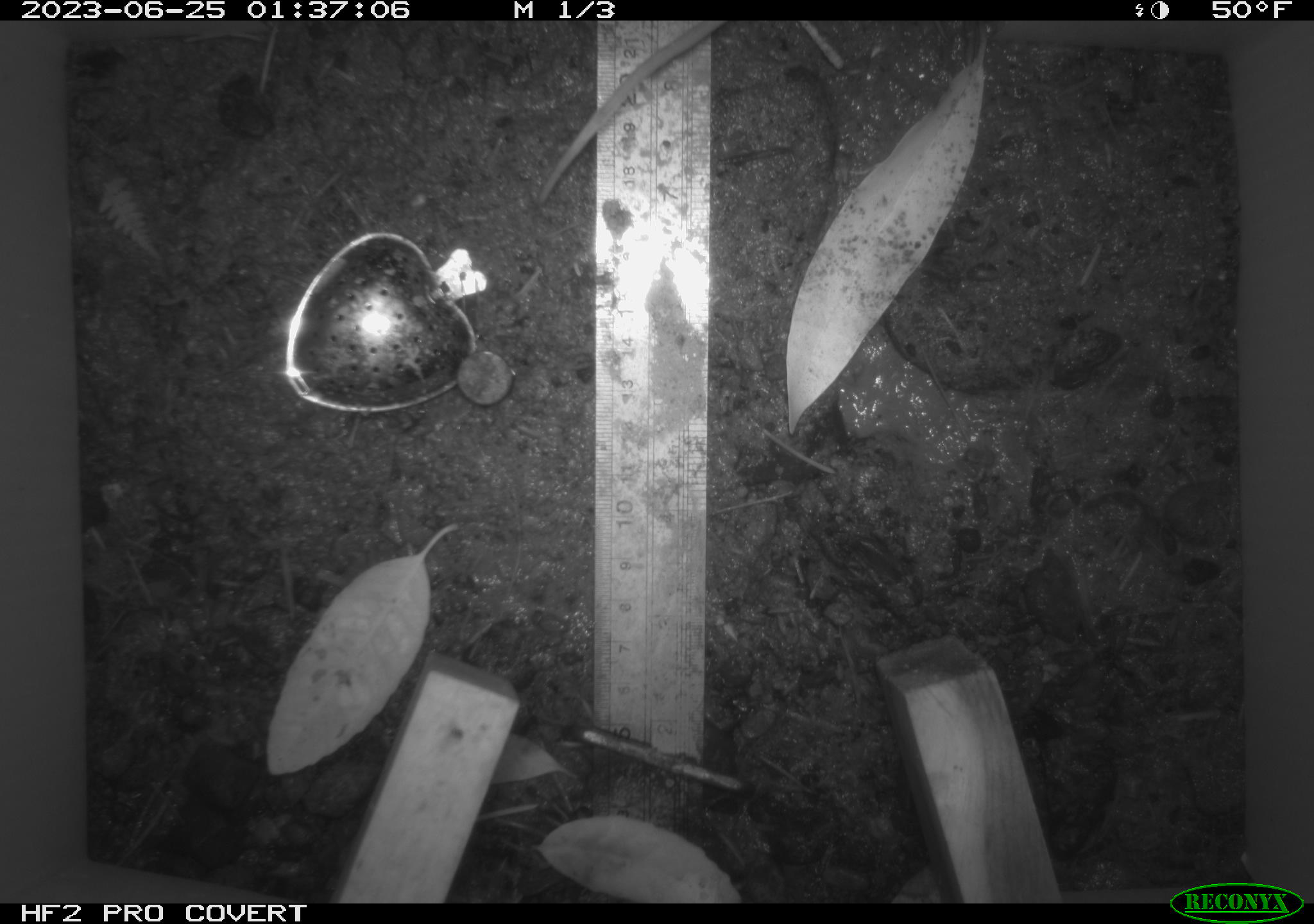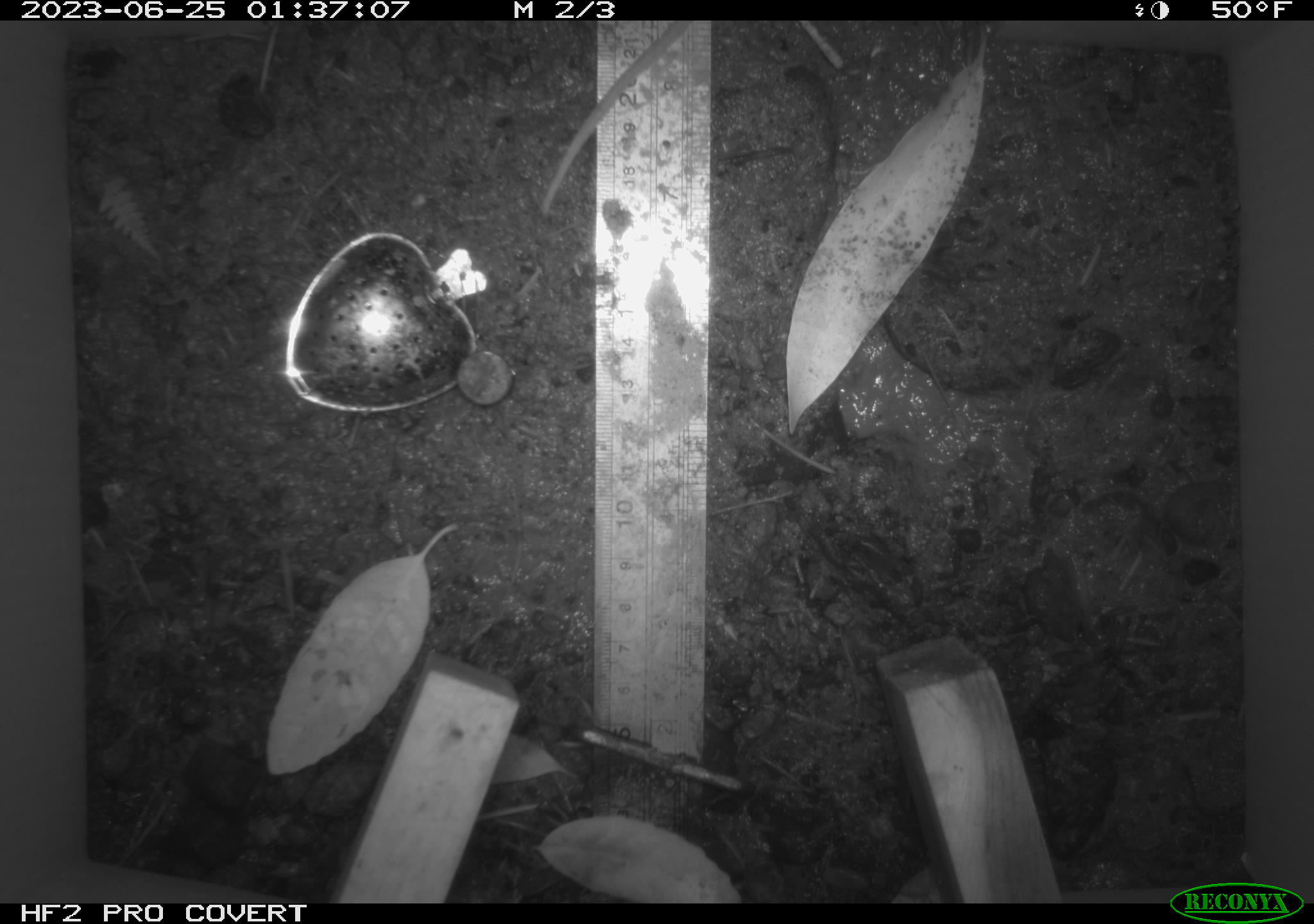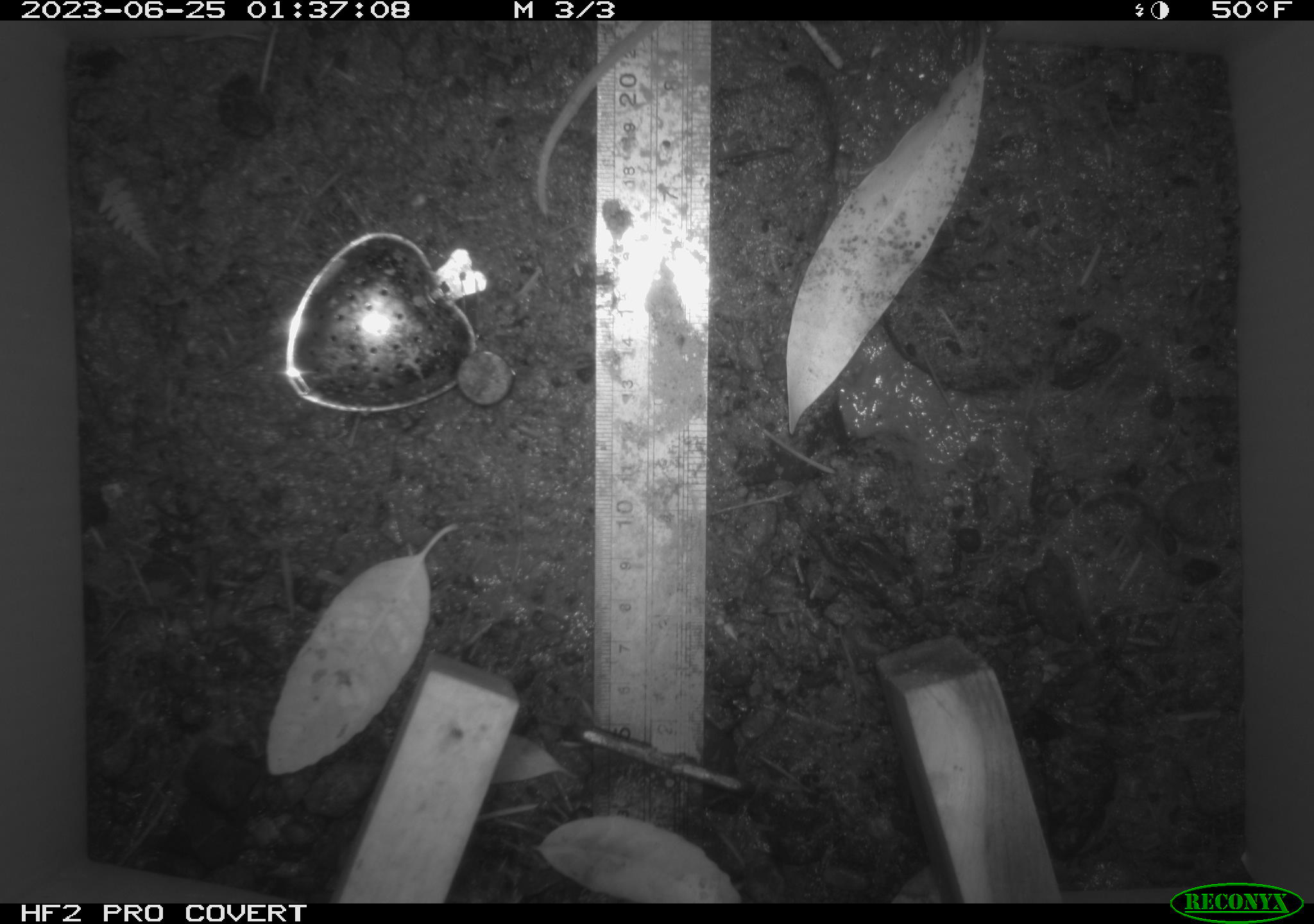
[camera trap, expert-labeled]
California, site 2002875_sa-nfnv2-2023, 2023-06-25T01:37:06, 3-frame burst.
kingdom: Animalia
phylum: Chordata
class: Mammalia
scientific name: Mammalia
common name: small mammal